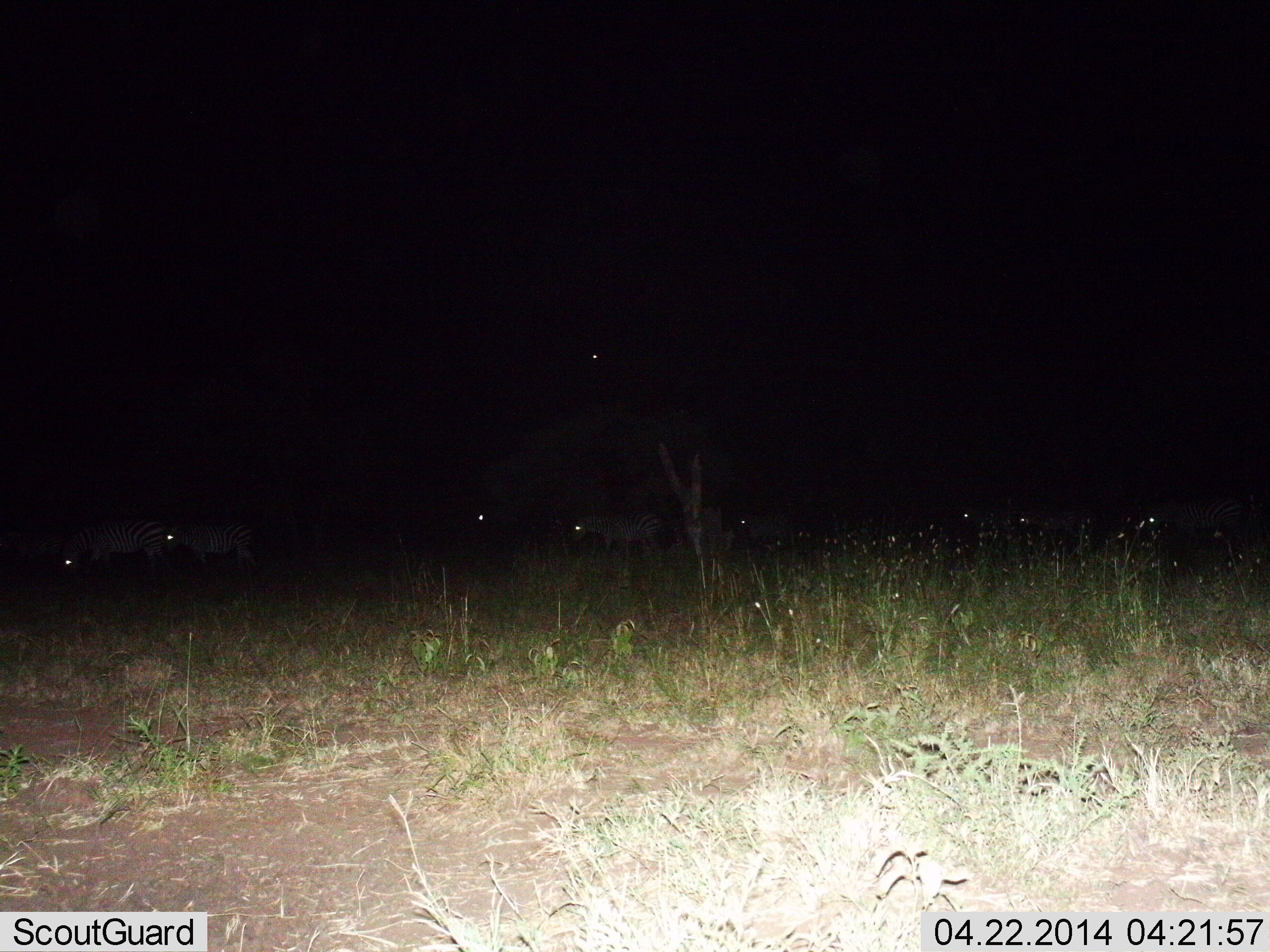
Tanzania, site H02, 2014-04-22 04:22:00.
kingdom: Animalia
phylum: Chordata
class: Mammalia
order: Perissodactyla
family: Equidae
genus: Equus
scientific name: Equus quagga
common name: plains zebra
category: zebra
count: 8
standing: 30%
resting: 0%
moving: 70%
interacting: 0%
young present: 0%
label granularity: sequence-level